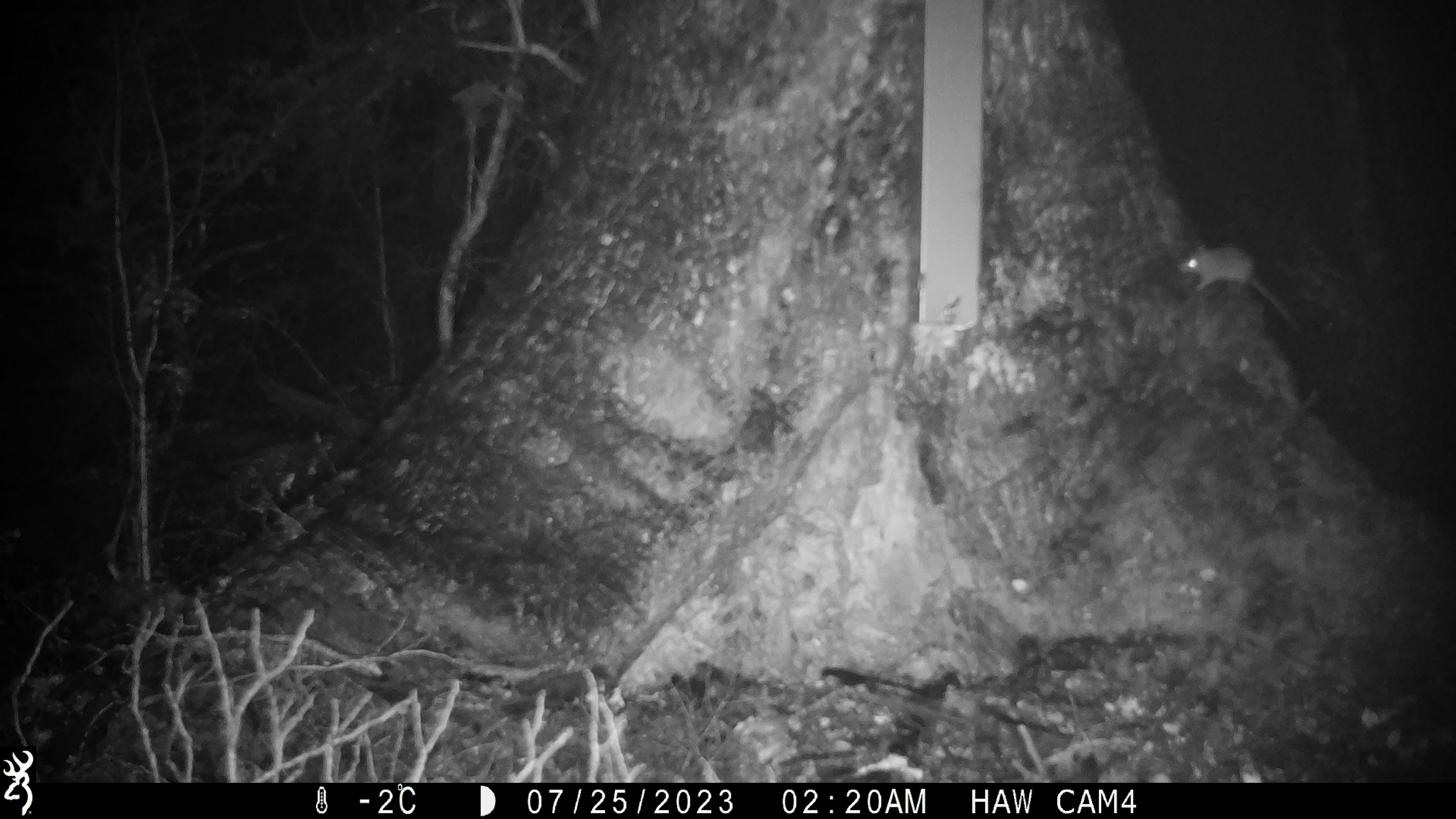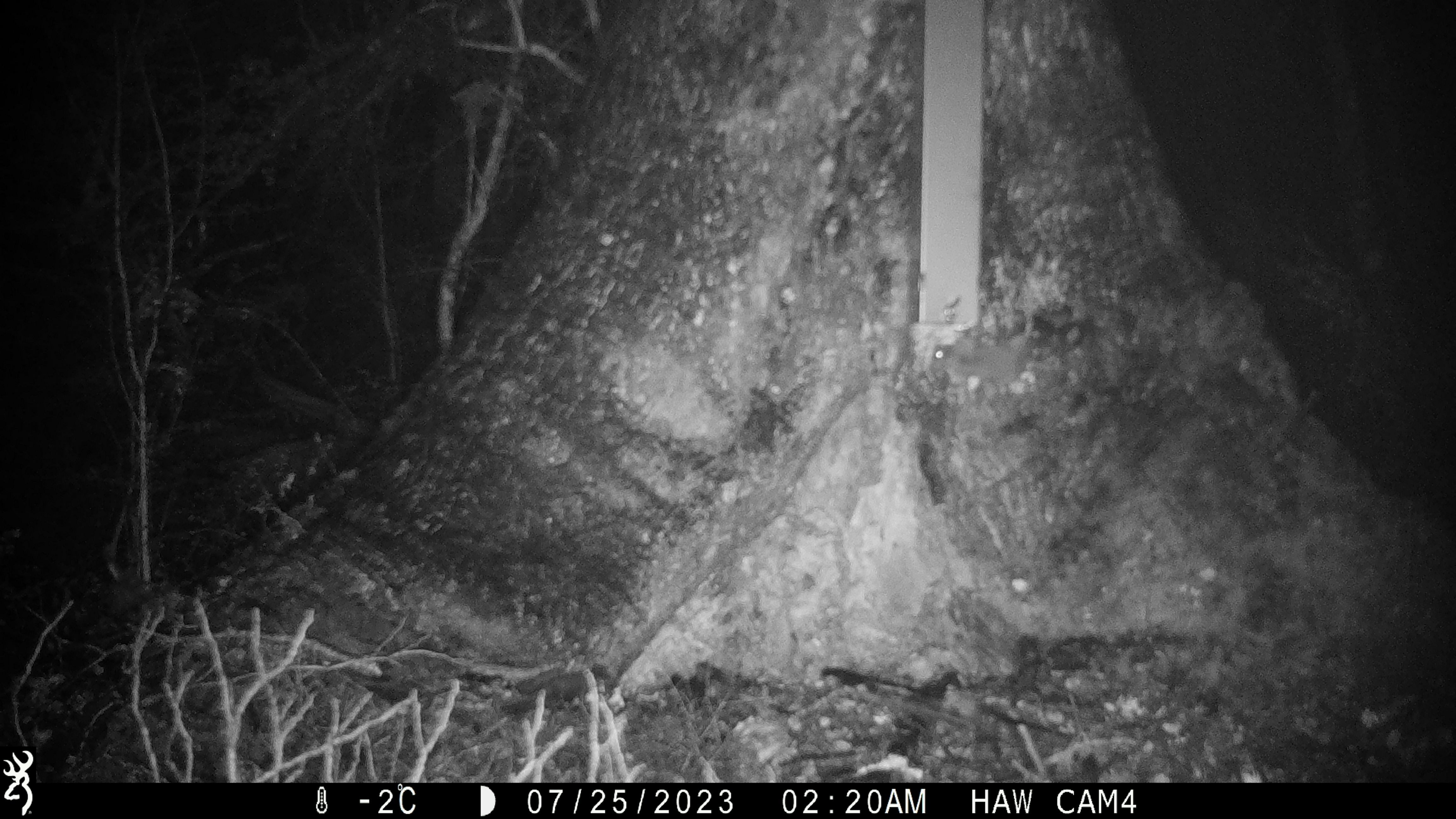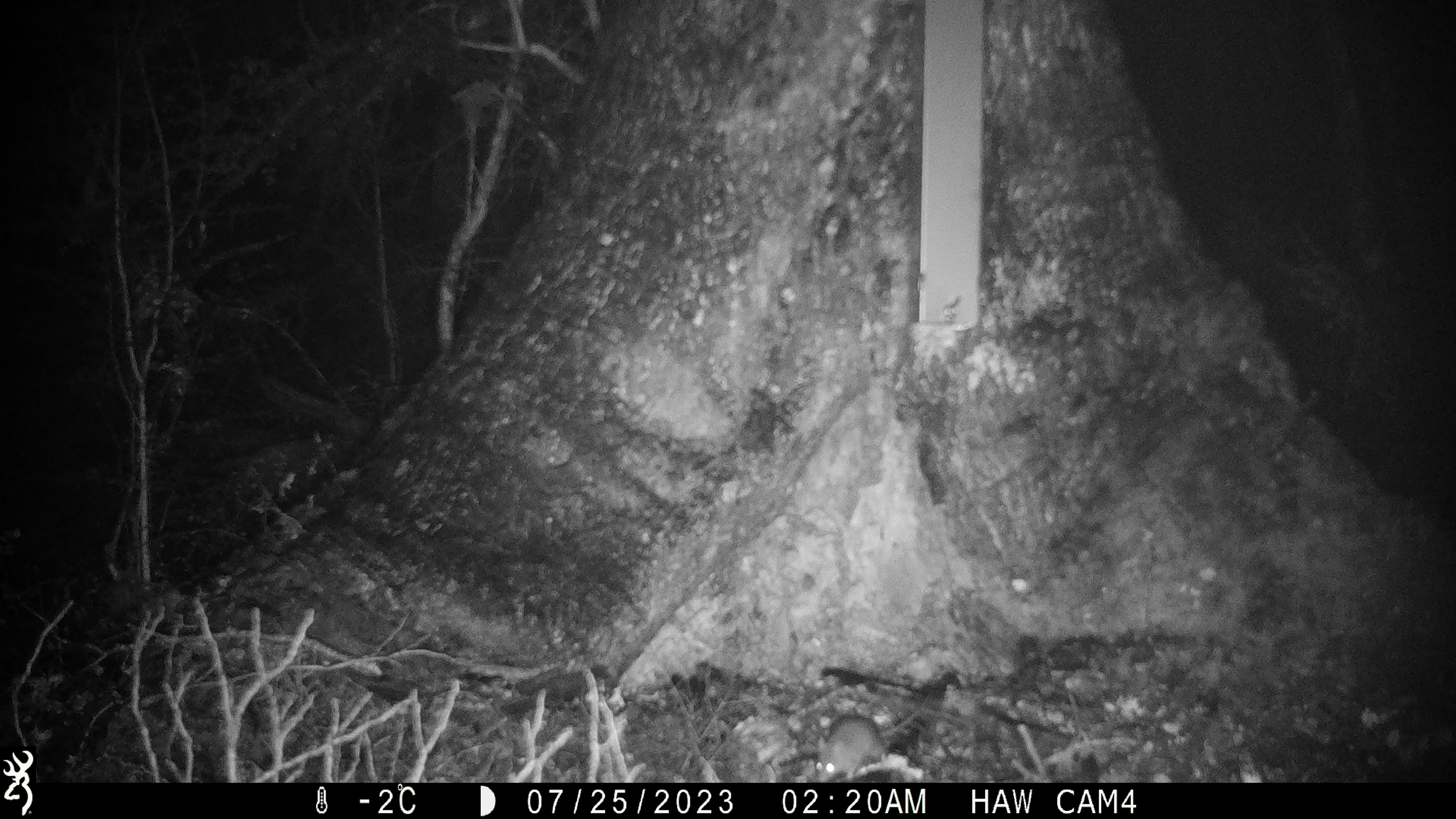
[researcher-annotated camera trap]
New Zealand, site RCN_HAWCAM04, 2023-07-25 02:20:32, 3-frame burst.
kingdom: Animalia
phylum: Chordata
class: Mammalia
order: Rodentia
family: Muridae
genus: Mus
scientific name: Mus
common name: mouse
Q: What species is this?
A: Mouse (Mus).